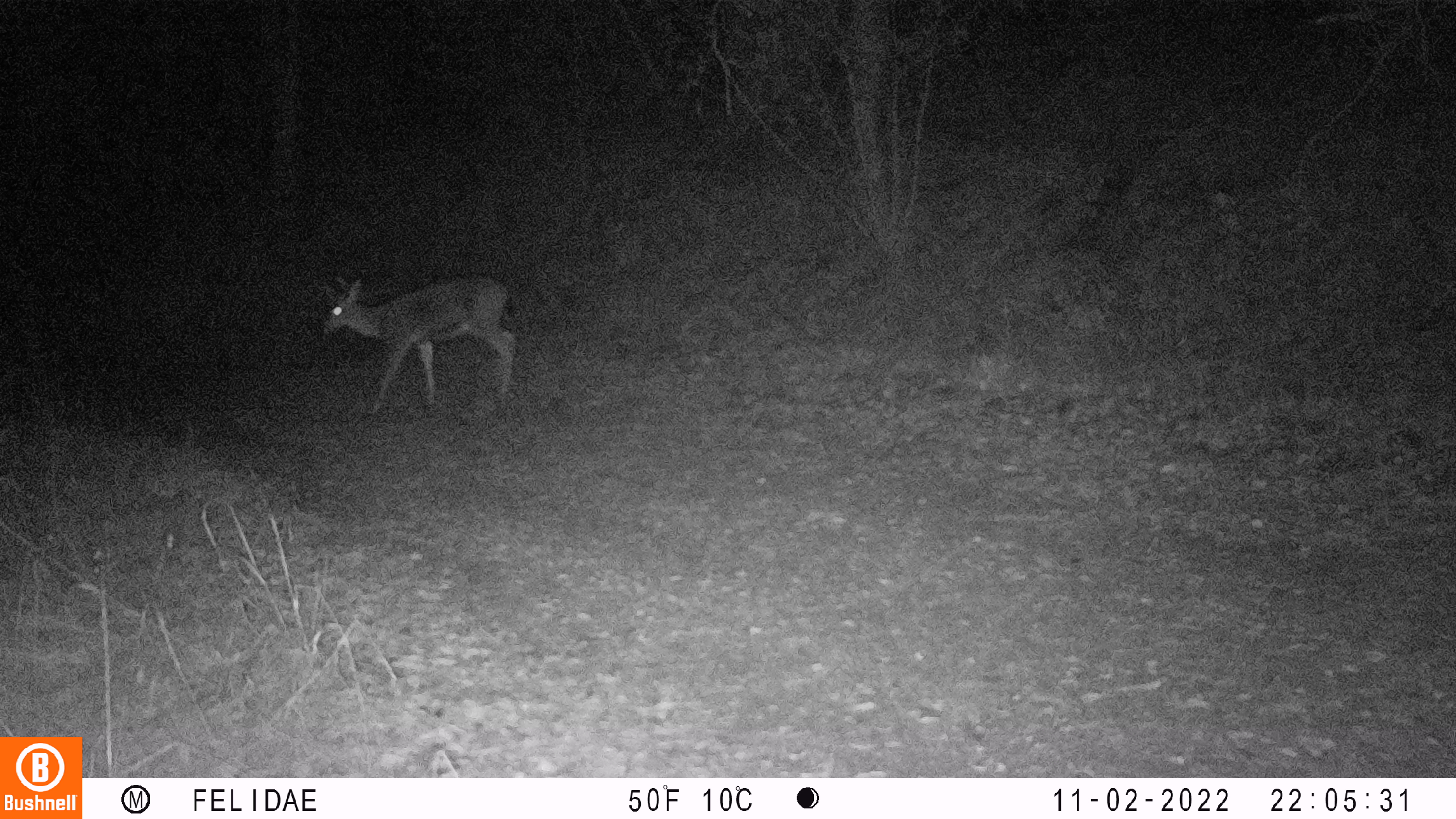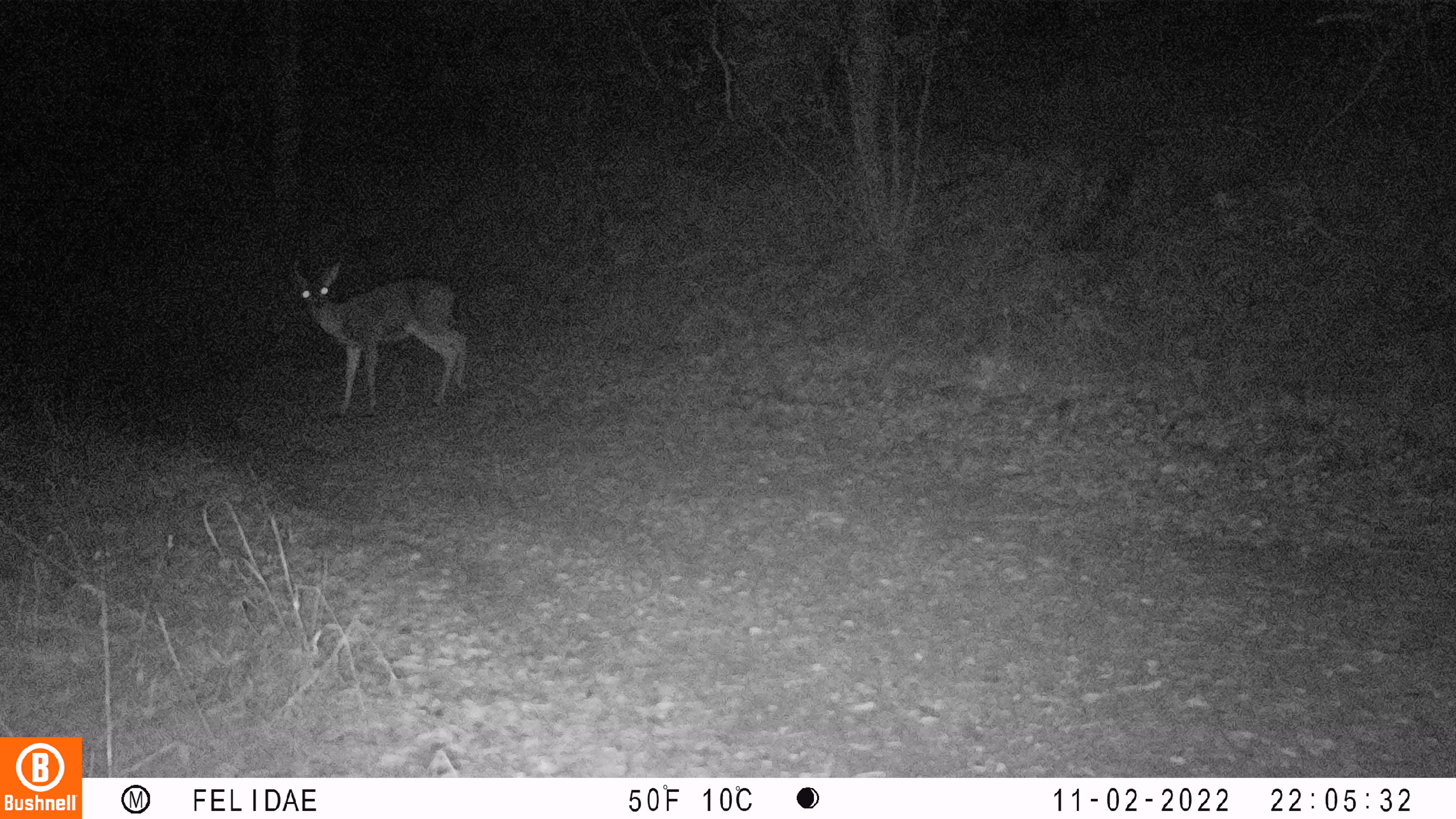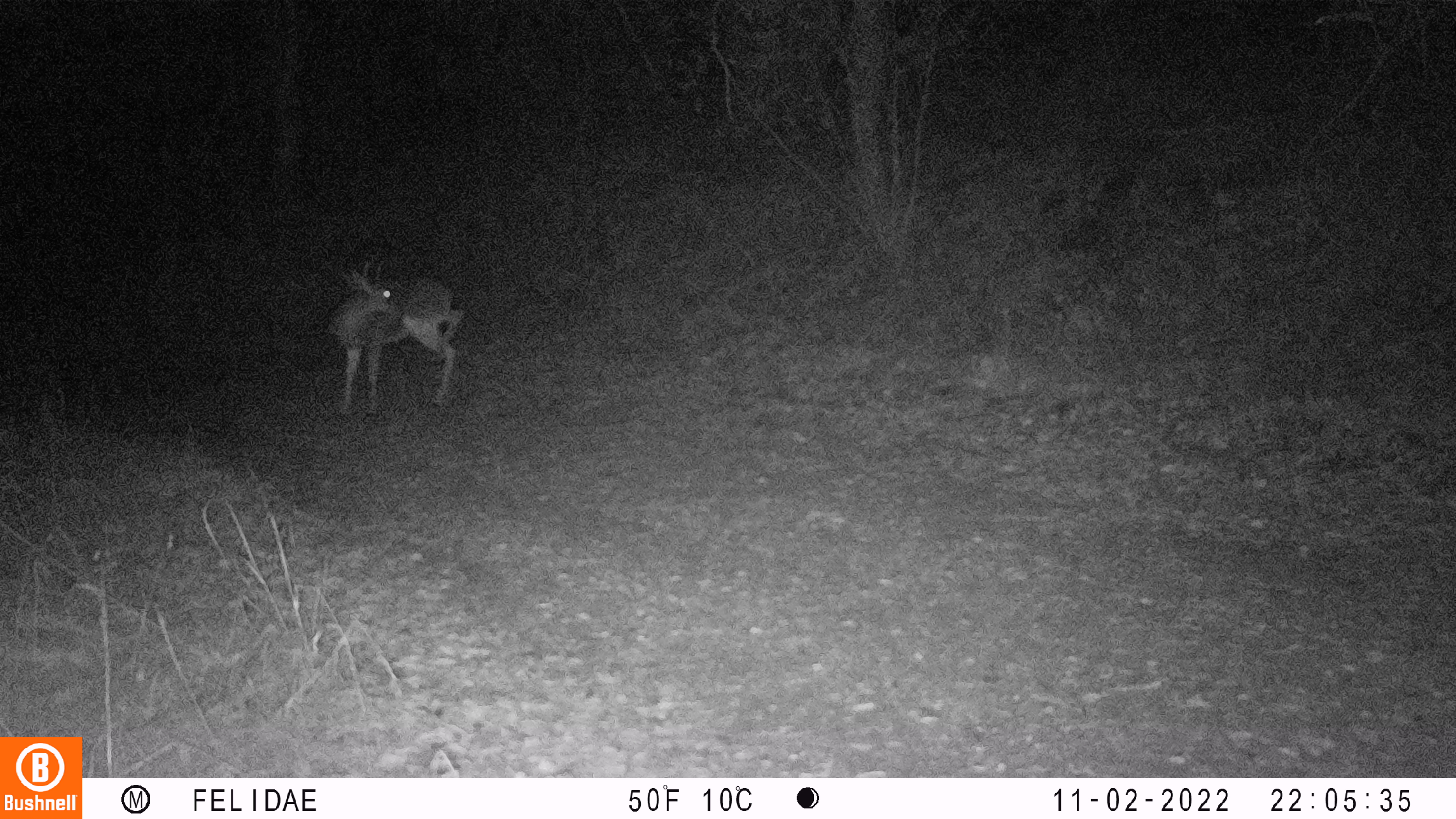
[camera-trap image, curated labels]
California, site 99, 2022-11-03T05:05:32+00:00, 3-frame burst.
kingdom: Animalia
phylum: Chordata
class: Mammalia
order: Artiodactyla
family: Cervidae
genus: Odocoileus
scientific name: Odocoileus hemionus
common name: mule deer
Mule deer (Odocoileus hemionus).